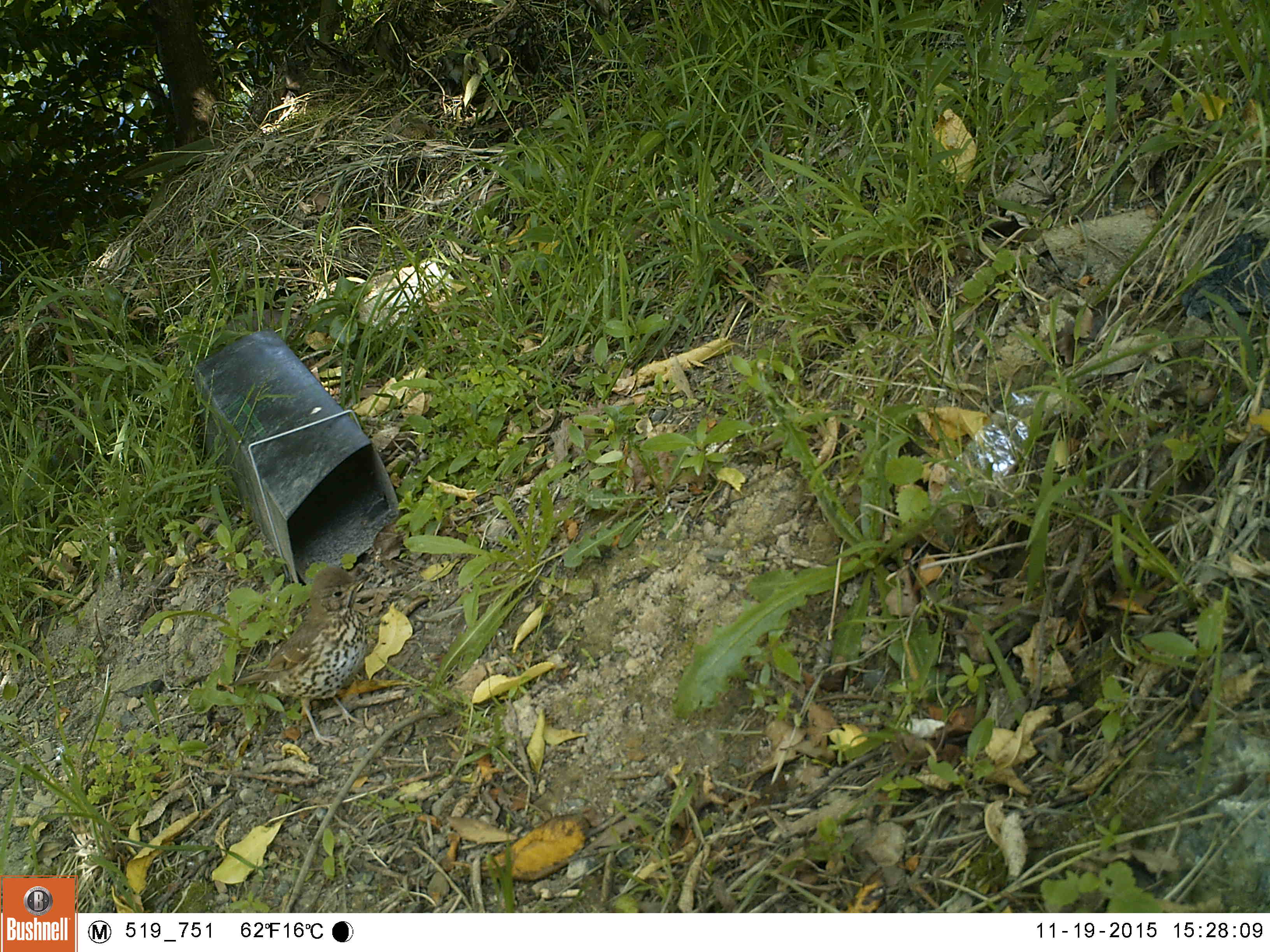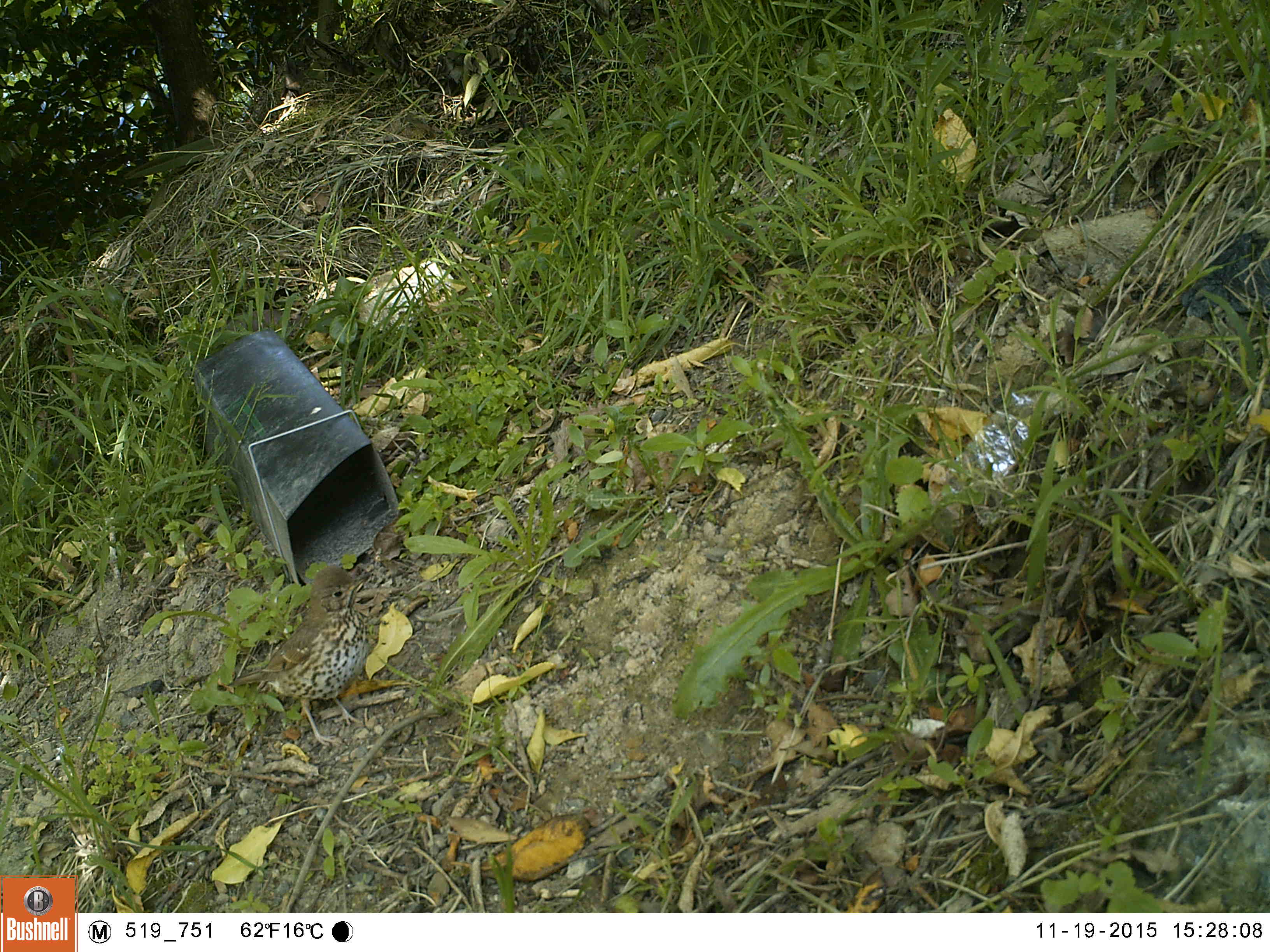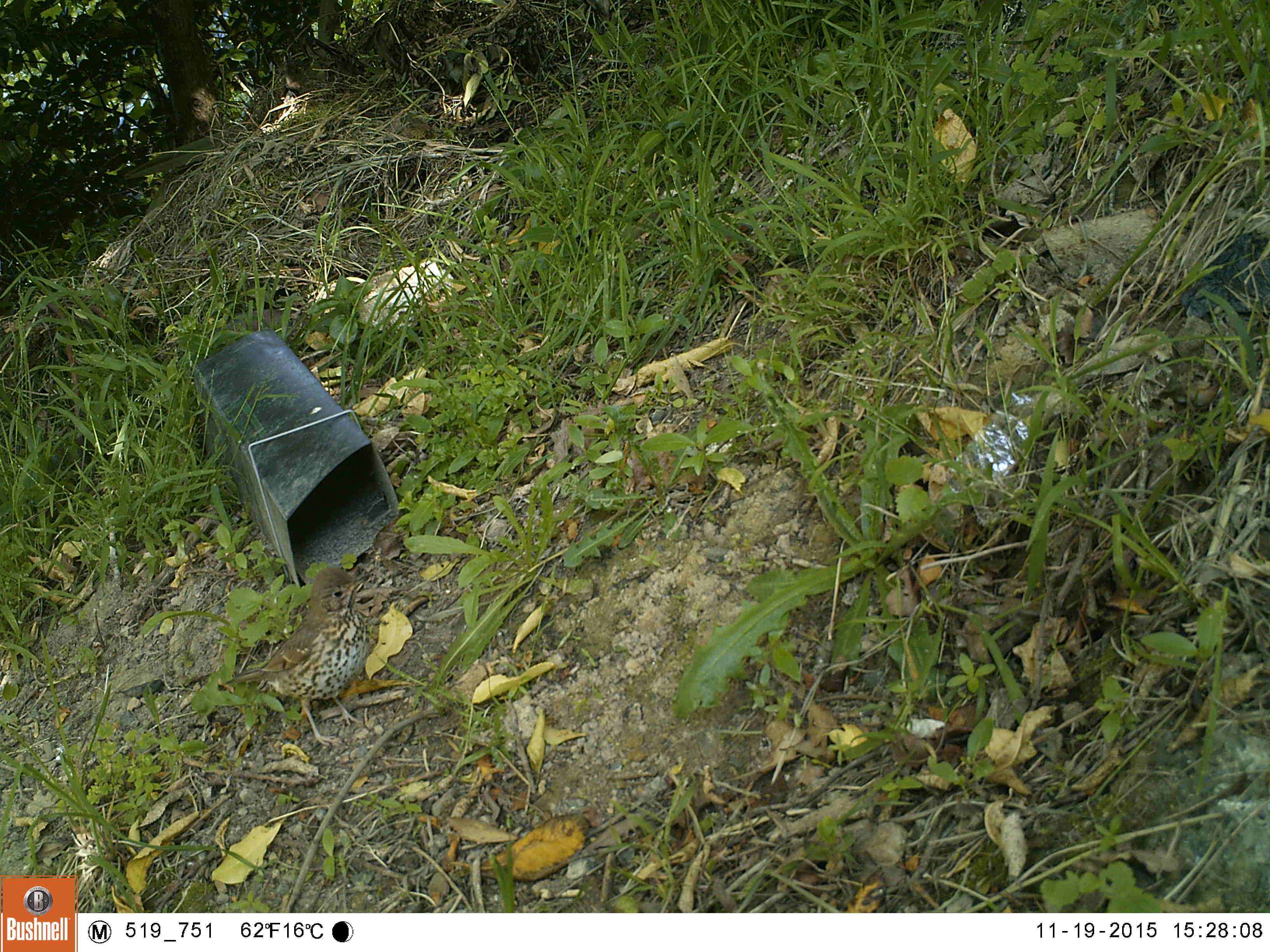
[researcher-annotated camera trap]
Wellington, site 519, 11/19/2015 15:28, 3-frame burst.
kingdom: Animalia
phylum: Chordata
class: Aves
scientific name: Aves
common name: bird